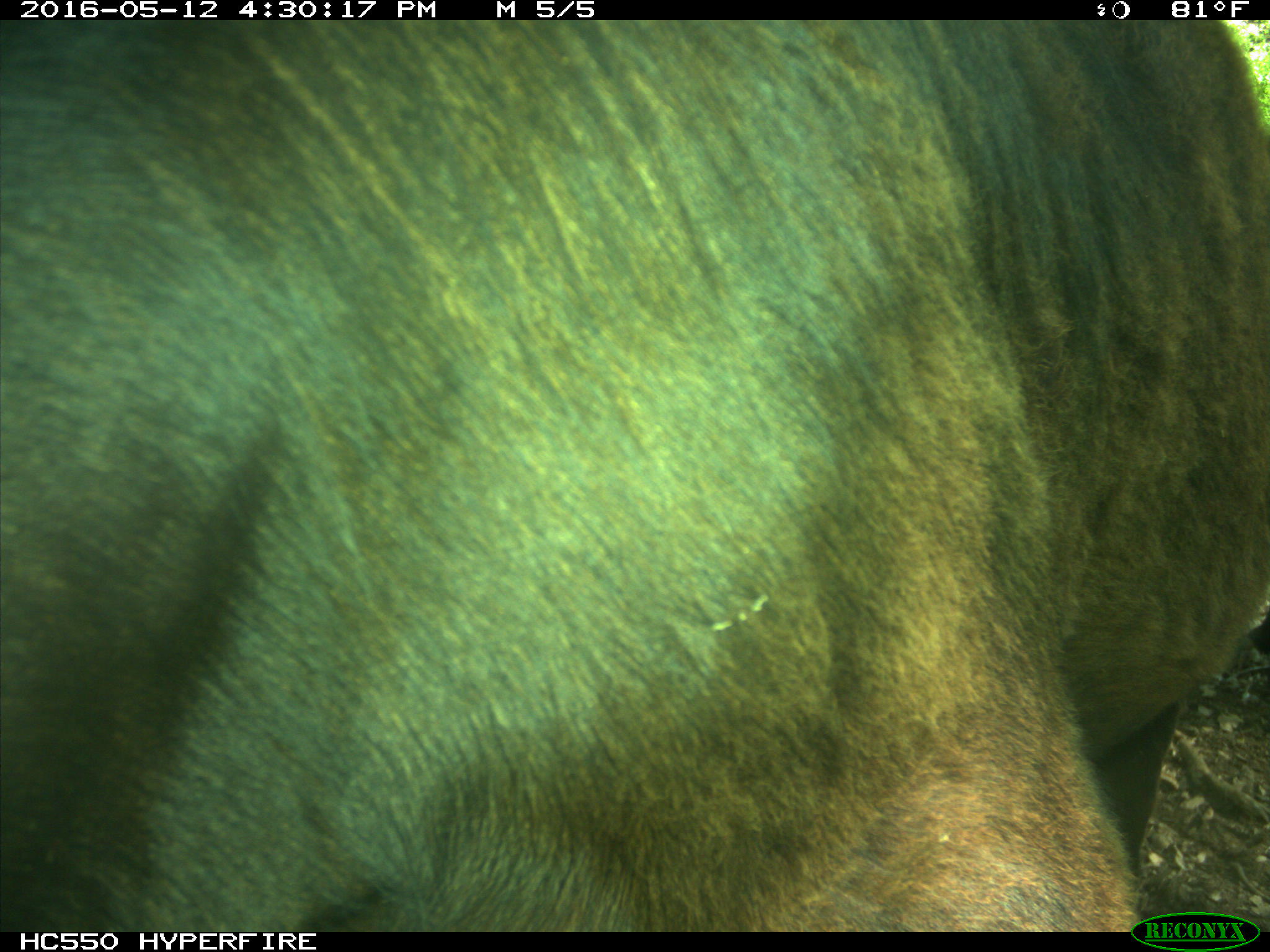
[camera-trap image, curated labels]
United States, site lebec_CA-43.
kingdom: Animalia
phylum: Chordata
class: Mammalia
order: Artiodactyla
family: Bovidae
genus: Bos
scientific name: Bos taurus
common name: domestic cow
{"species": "Bos taurus (domestic cow)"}